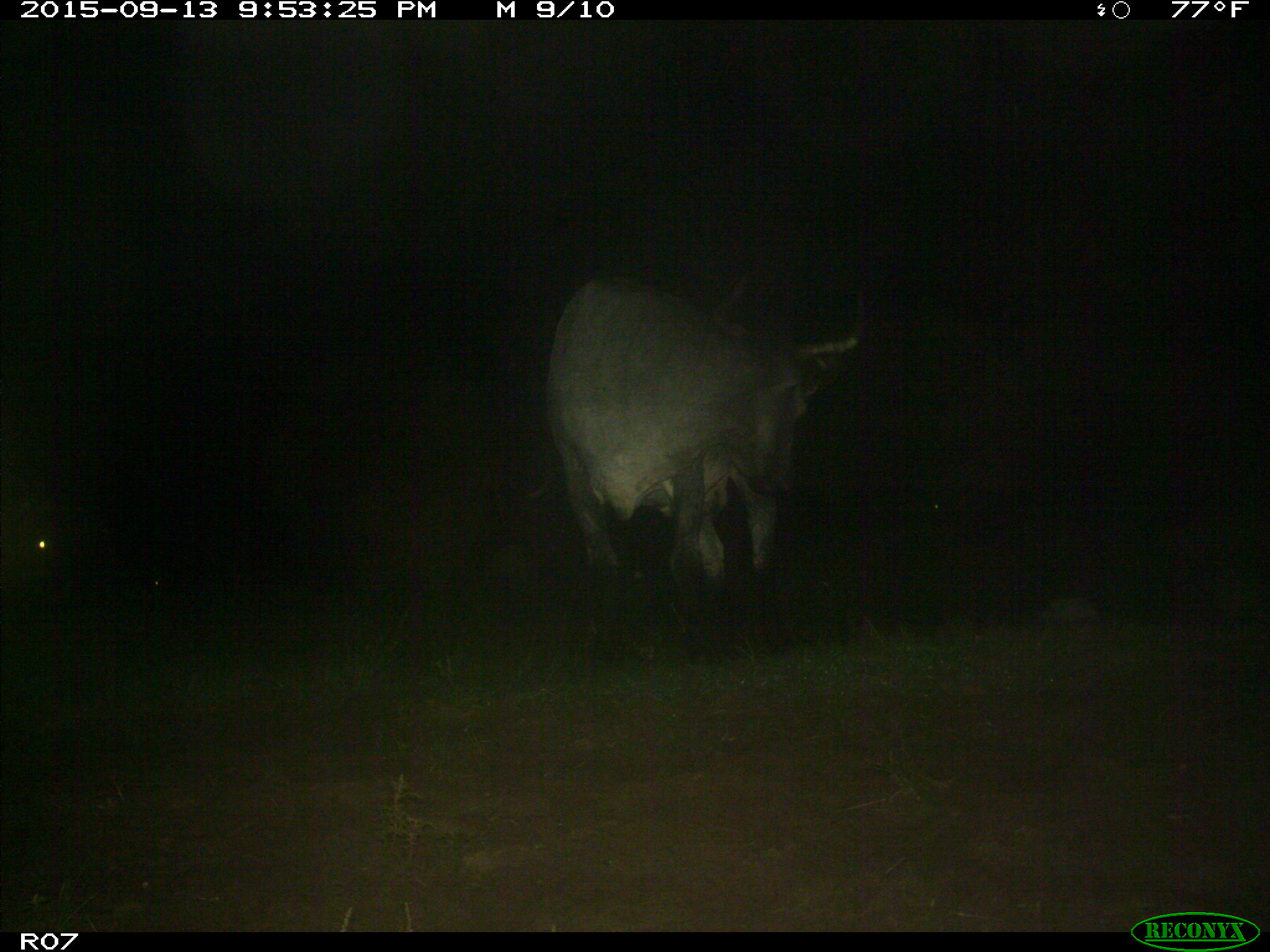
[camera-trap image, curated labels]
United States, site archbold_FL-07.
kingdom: Animalia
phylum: Chordata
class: Mammalia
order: Artiodactyla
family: Bovidae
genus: Bos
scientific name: Bos taurus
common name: domestic cow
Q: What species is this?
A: Bos taurus (domestic cow).